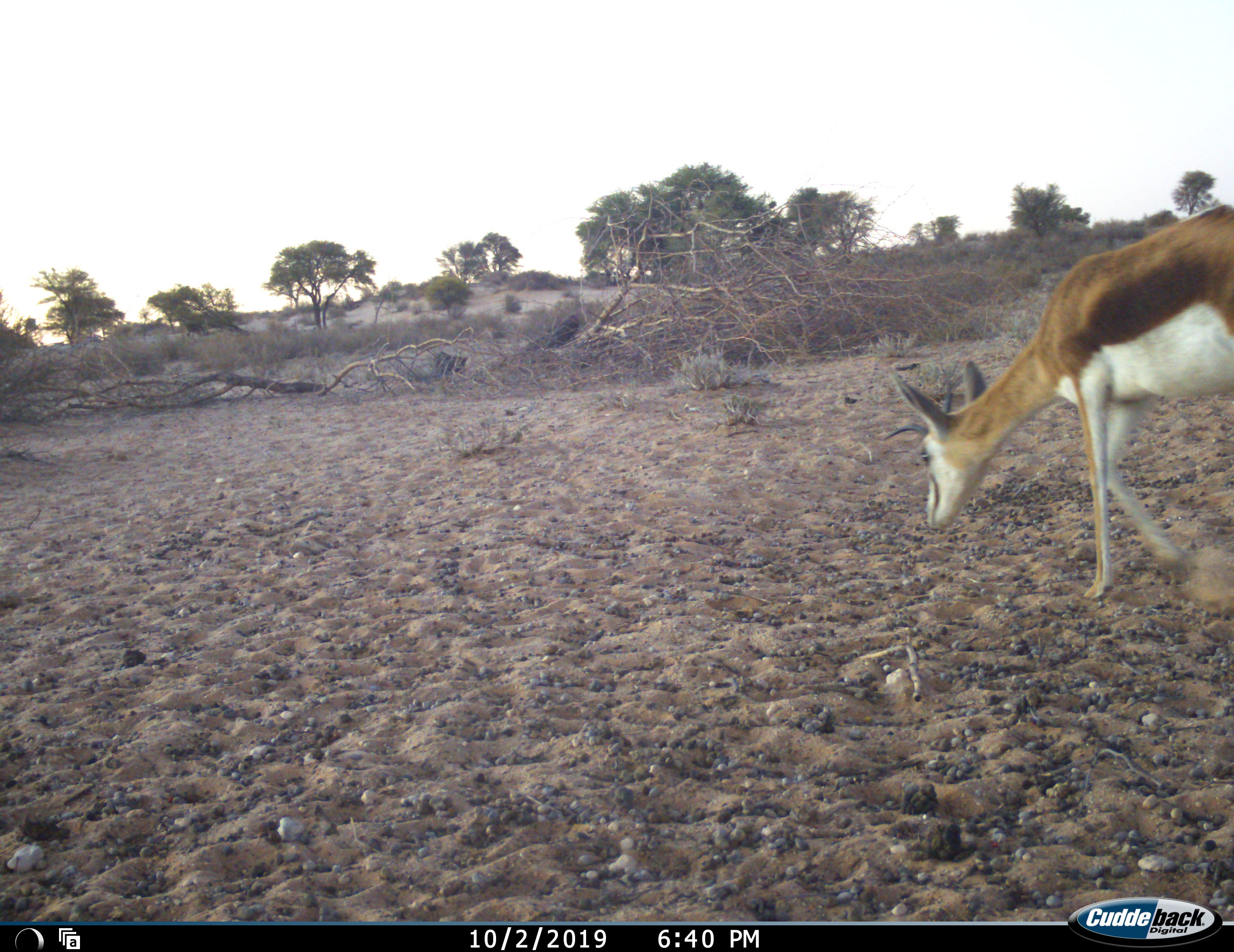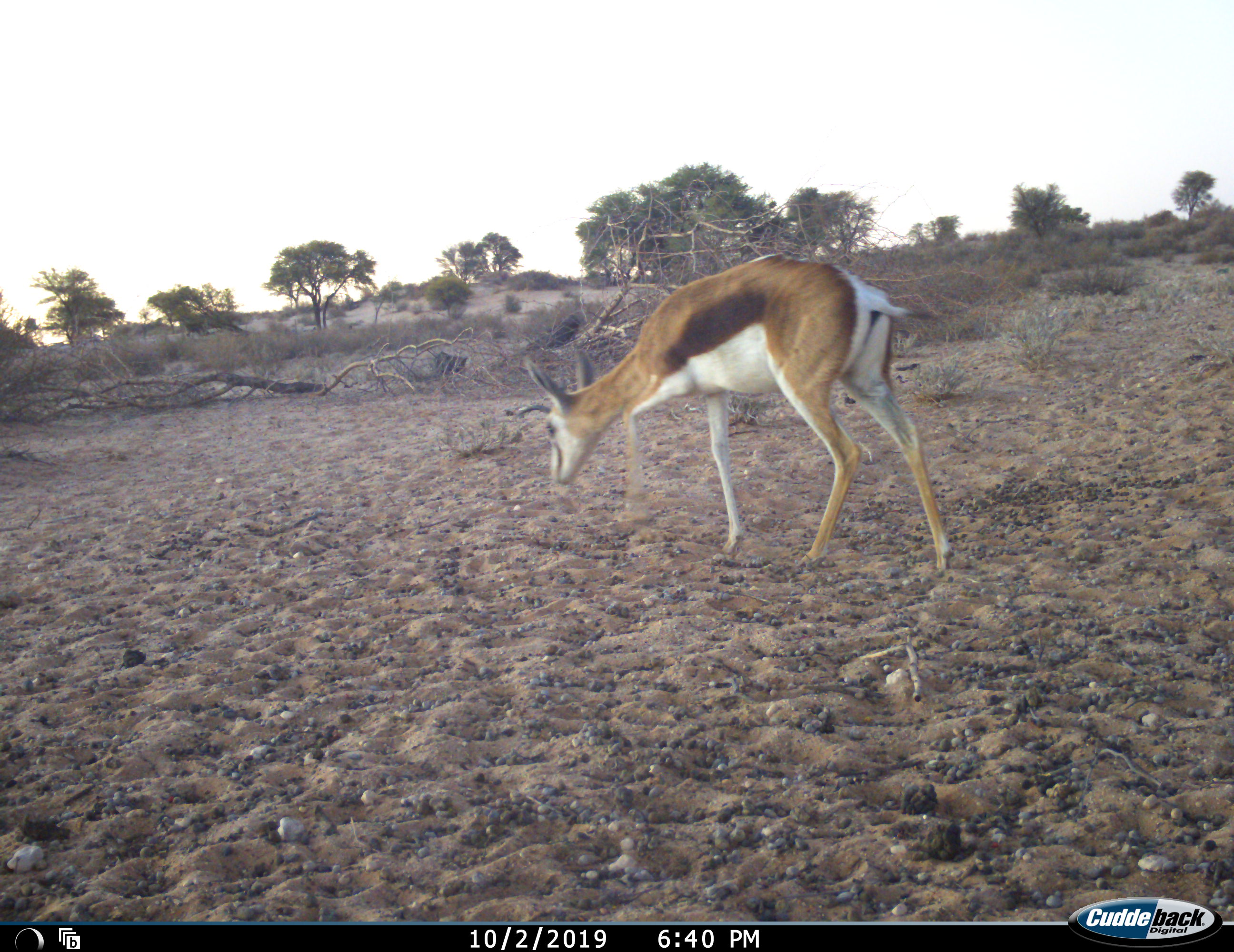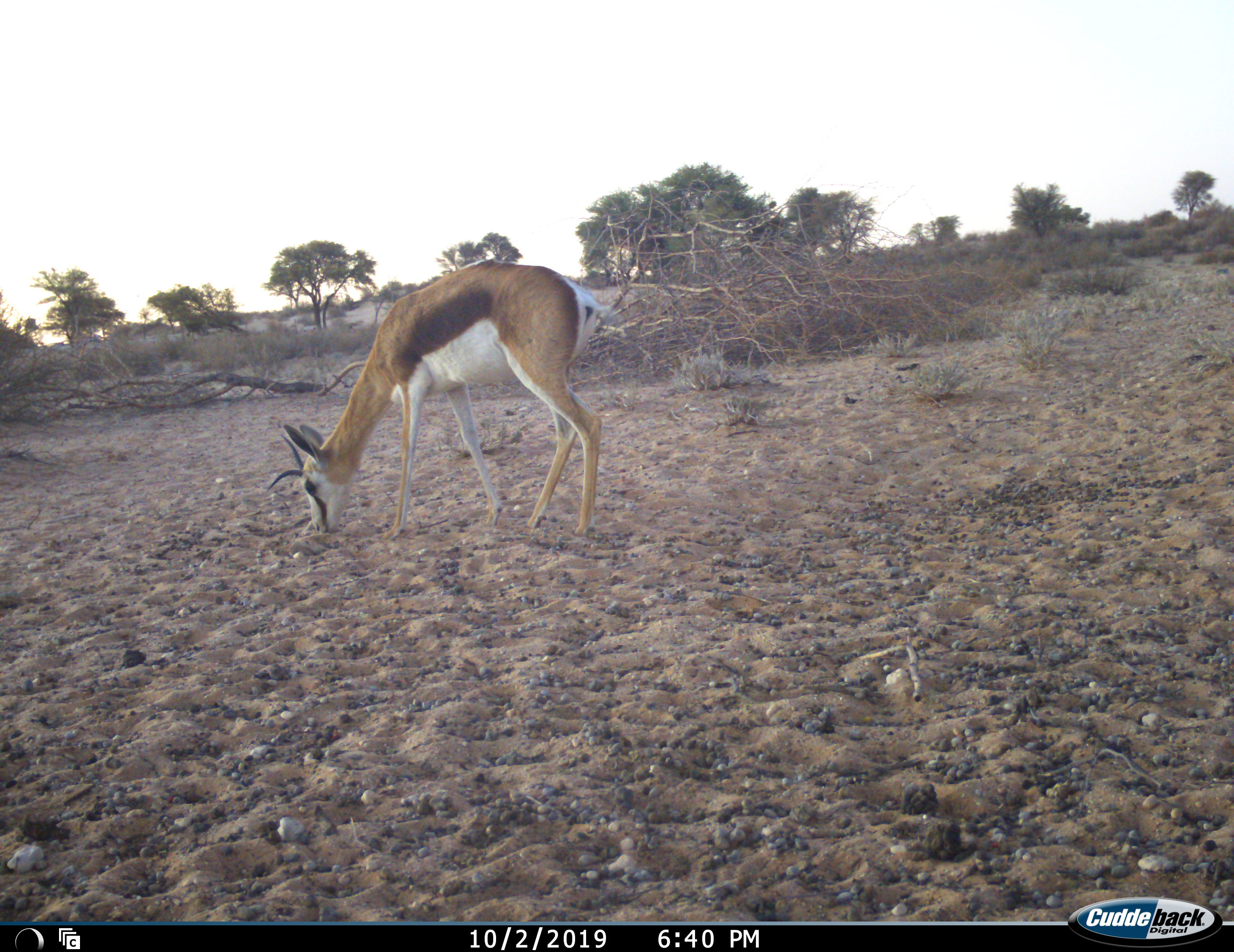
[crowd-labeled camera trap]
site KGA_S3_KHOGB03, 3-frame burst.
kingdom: Animalia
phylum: Chordata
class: Mammalia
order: Artiodactyla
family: Bovidae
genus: Antidorcas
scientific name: Antidorcas marsupialis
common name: springbok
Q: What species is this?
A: Springbok (Antidorcas marsupialis).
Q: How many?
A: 1.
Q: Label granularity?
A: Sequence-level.